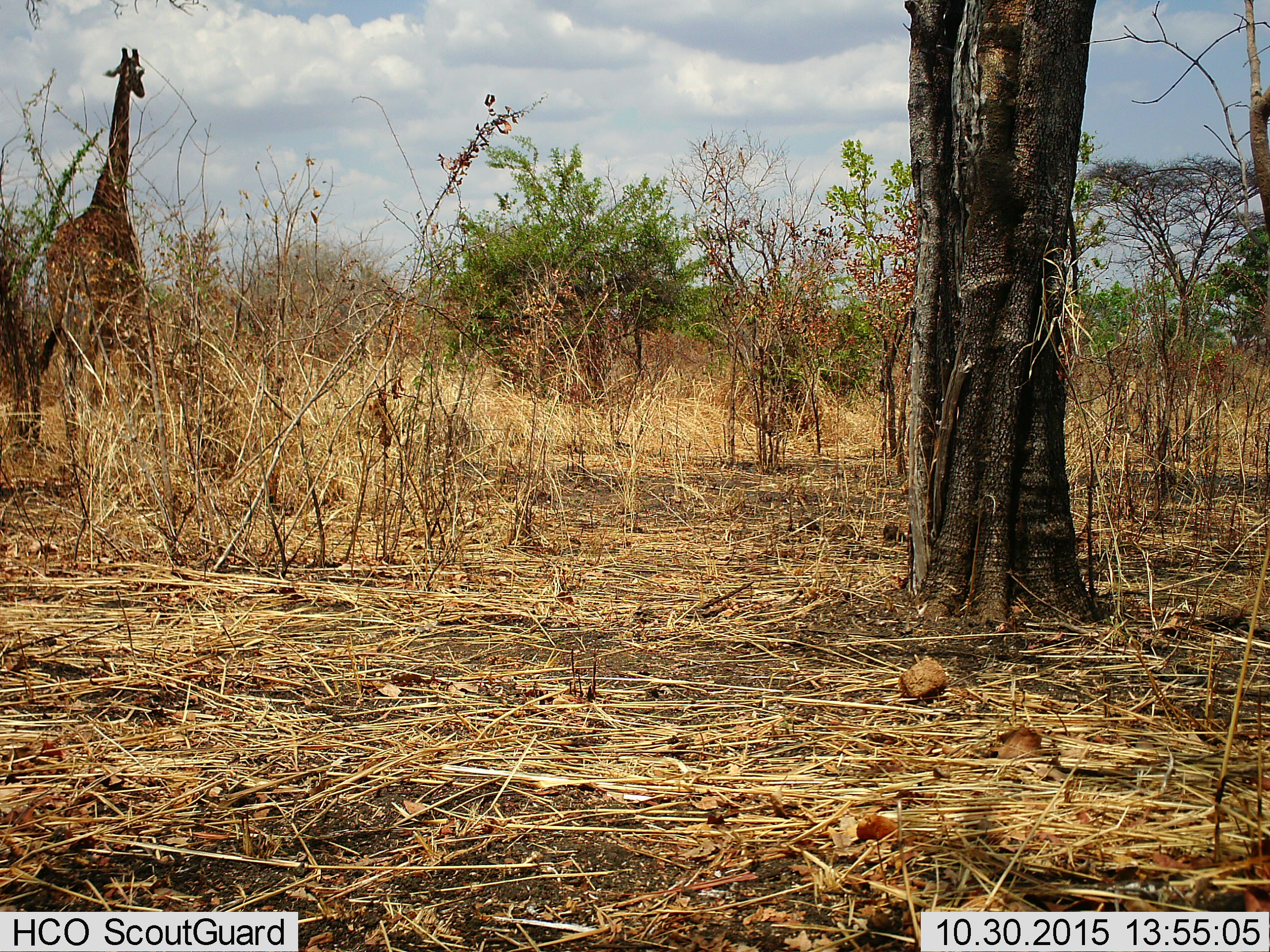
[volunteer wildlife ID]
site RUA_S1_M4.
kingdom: Animalia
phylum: Chordata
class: Mammalia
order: Artiodactyla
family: Giraffidae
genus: Giraffa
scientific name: Giraffa camelopardalis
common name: giraffe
Giraffe (Giraffa camelopardalis), count 1. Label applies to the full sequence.